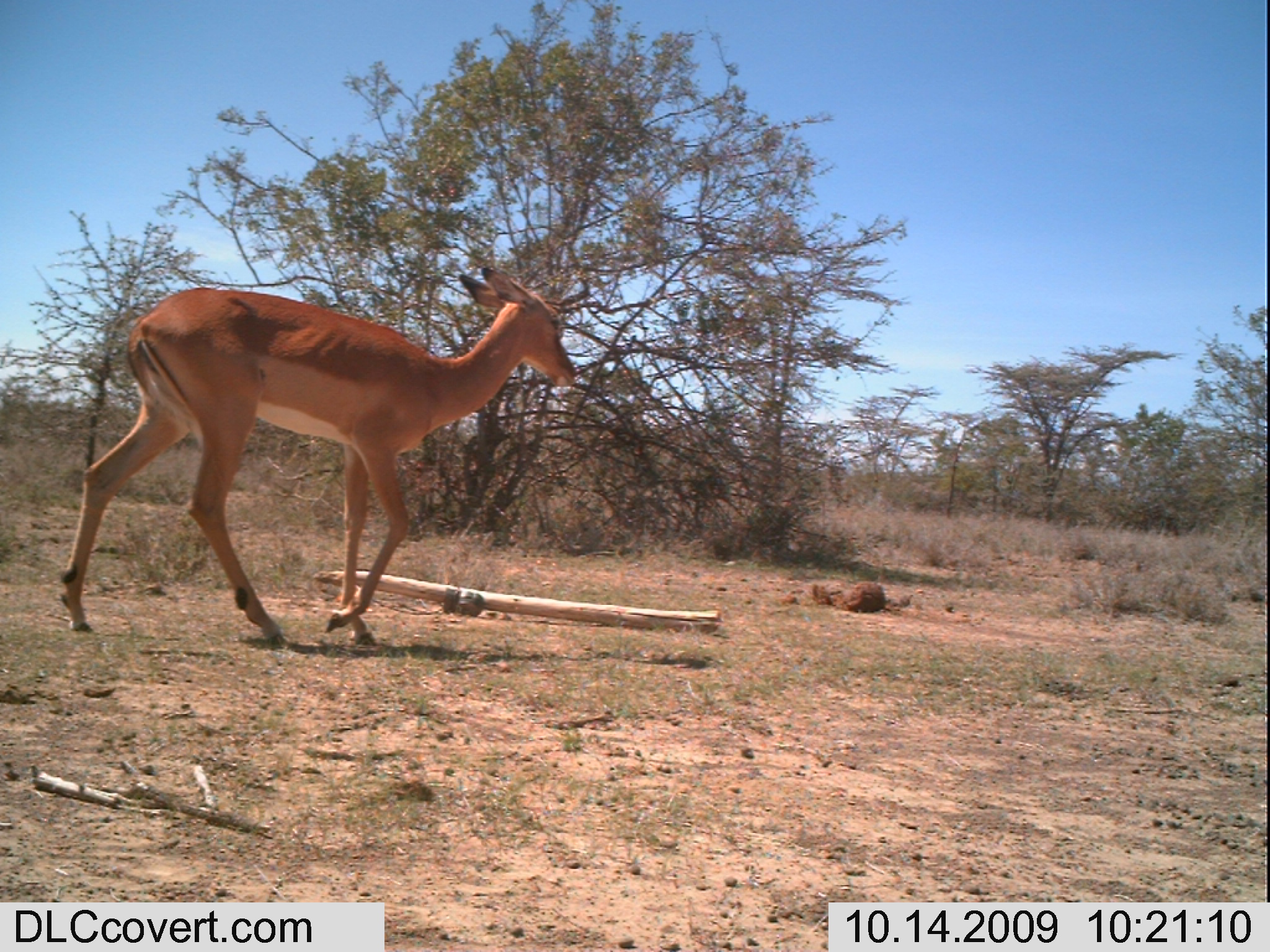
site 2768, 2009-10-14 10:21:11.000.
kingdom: Animalia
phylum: Chordata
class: Mammalia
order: Artiodactyla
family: Bovidae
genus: Aepyceros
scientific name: Aepyceros melampus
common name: impala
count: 1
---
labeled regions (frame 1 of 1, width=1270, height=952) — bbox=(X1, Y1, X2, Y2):
aepyceros melampus: bbox=(47, 251, 583, 656)